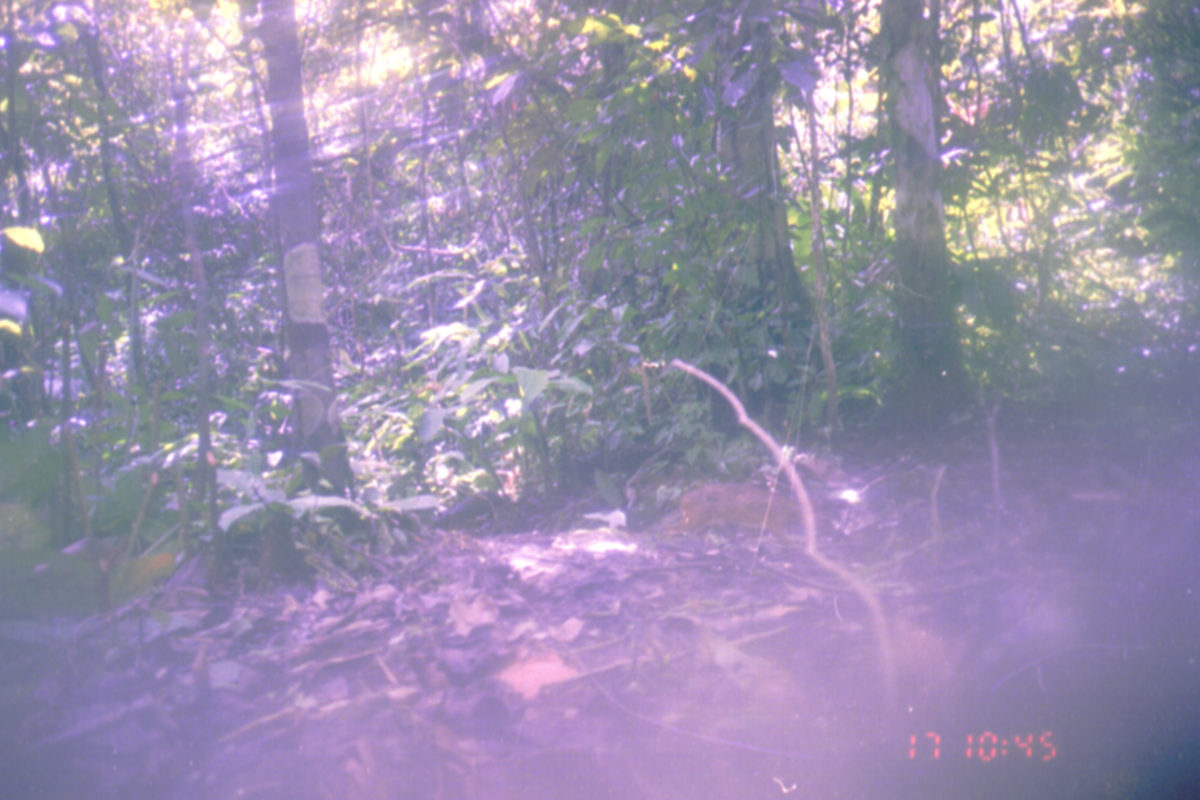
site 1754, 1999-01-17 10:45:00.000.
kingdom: Animalia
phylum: Chordata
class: Mammalia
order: Artiodactyla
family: Tragulidae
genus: Tragulus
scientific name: Tragulus javanicus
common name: javan chevrotain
Tragulus javanicus (javan chevrotain), count 1.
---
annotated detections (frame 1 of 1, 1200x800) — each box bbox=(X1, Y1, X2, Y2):
tragulus javanicus: bbox=(670, 481, 804, 553)